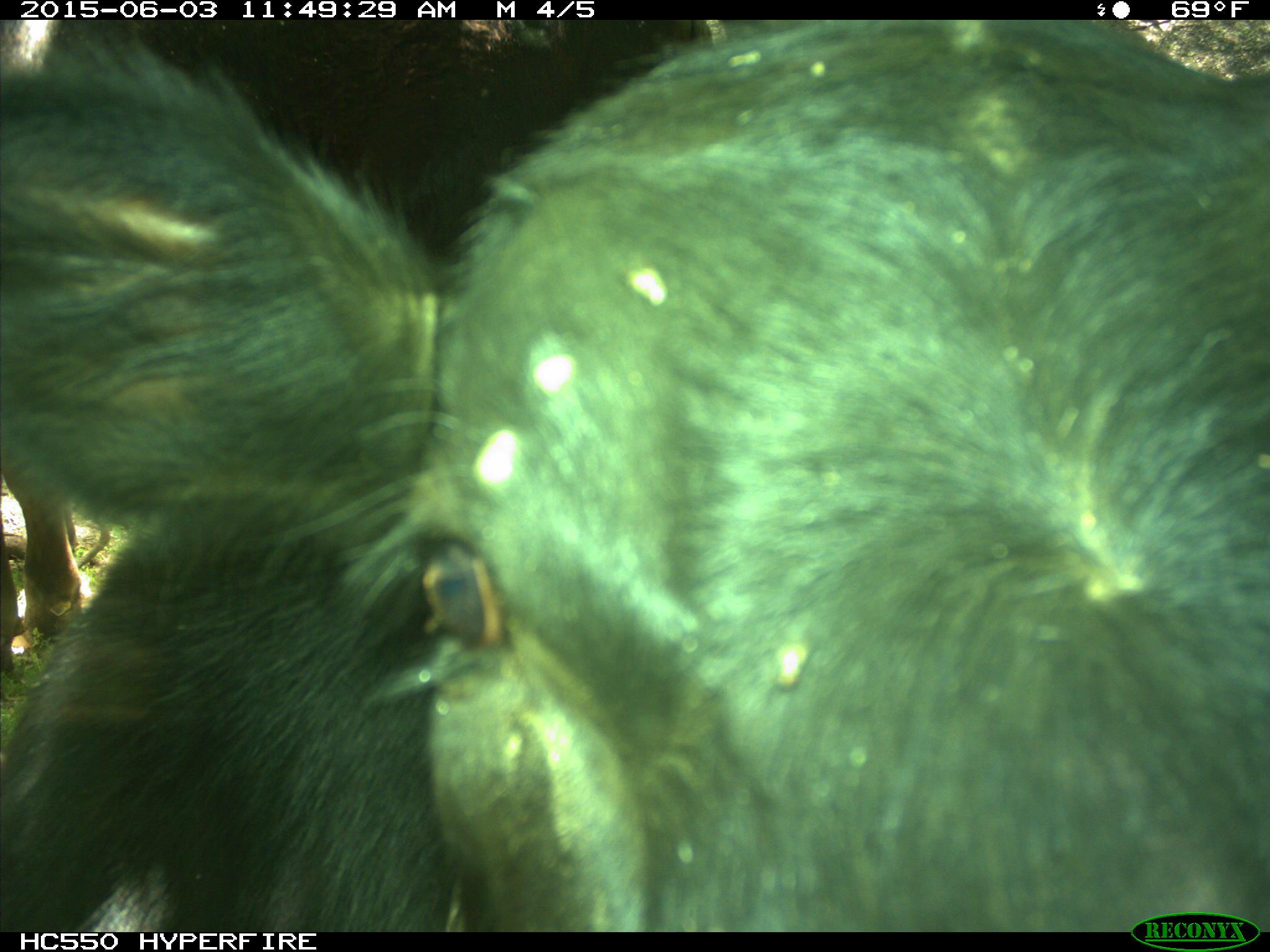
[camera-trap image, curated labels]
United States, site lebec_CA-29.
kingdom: Animalia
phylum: Chordata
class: Mammalia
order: Artiodactyla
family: Bovidae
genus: Bos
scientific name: Bos taurus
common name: domestic cow